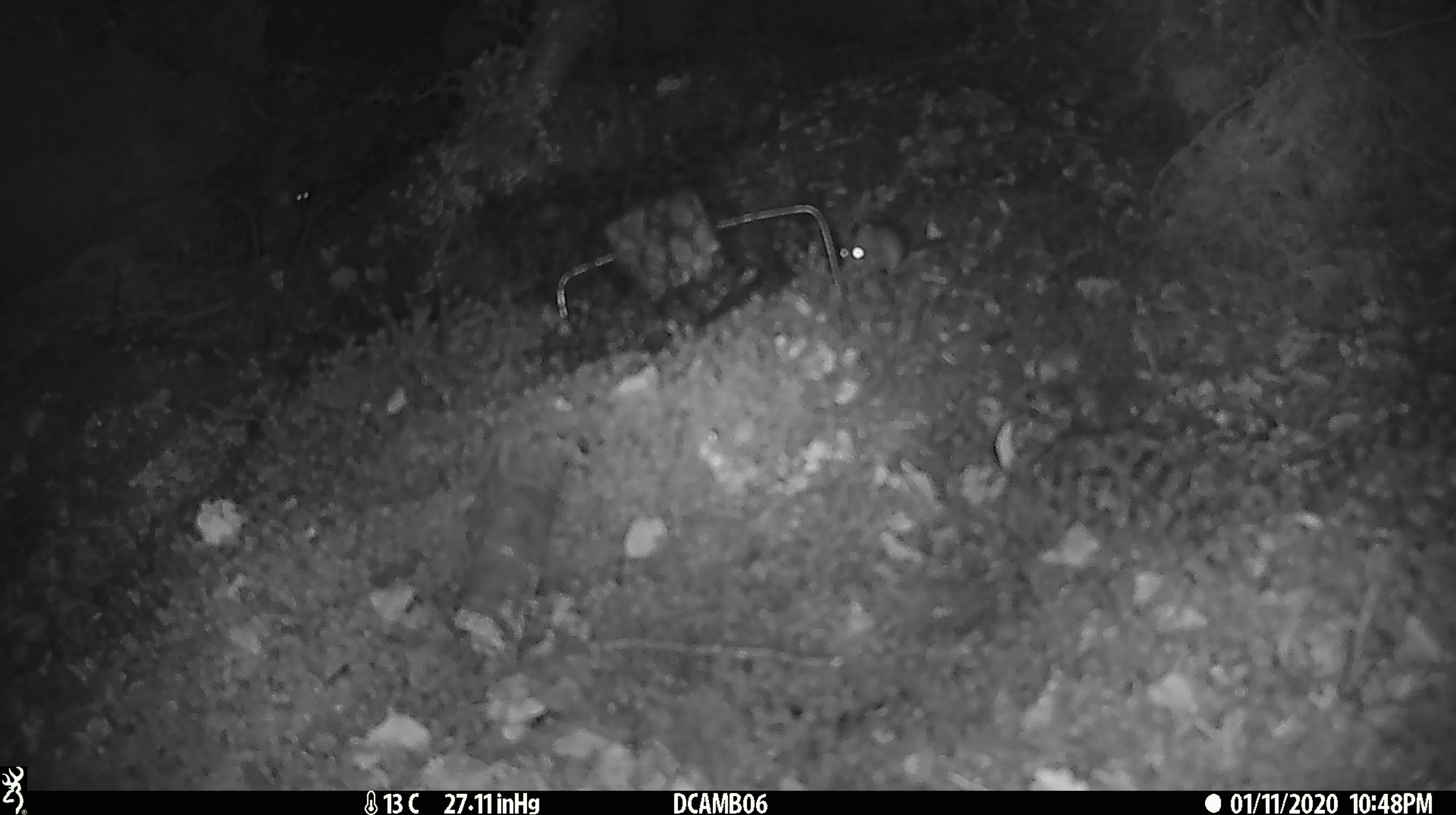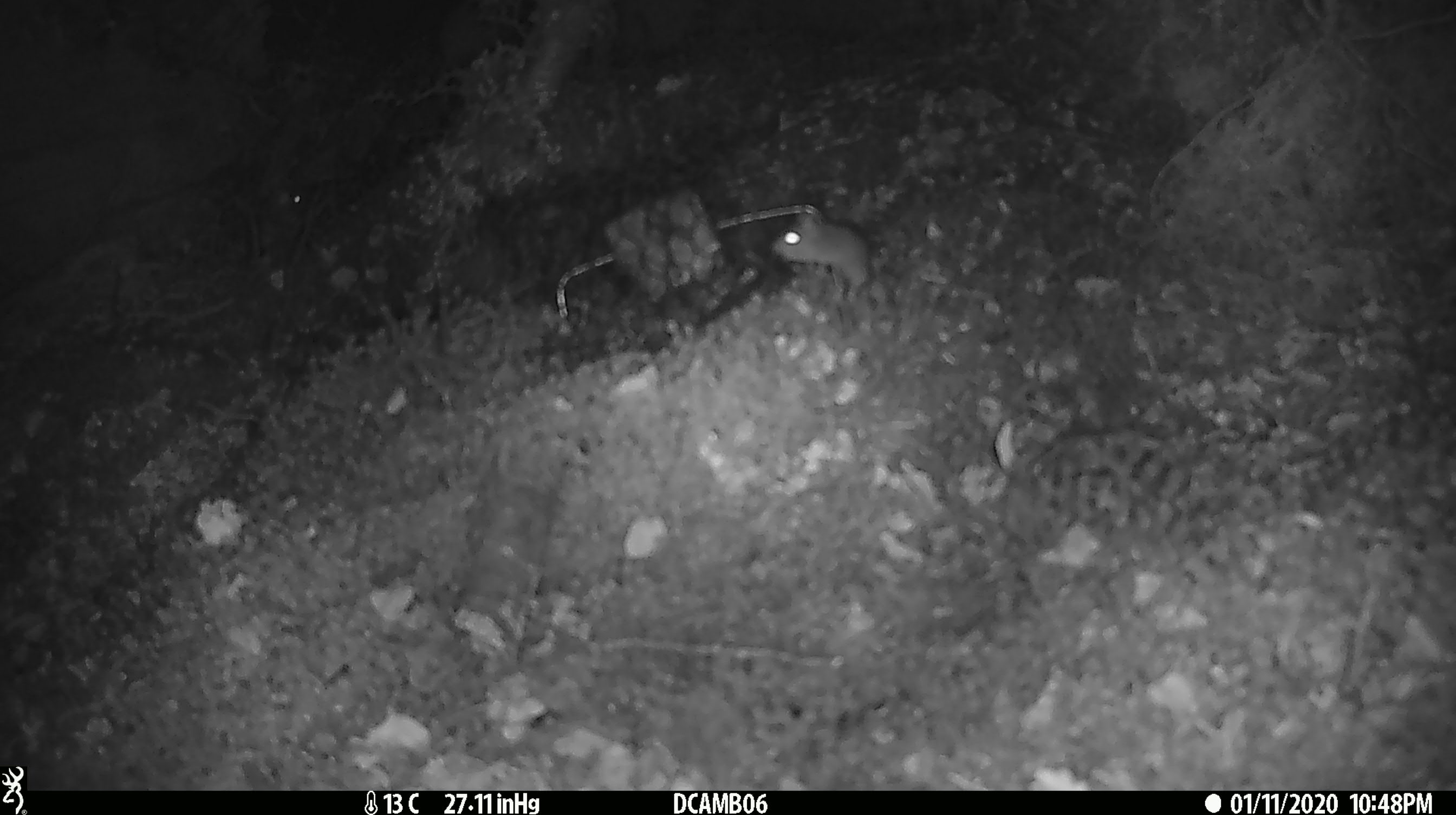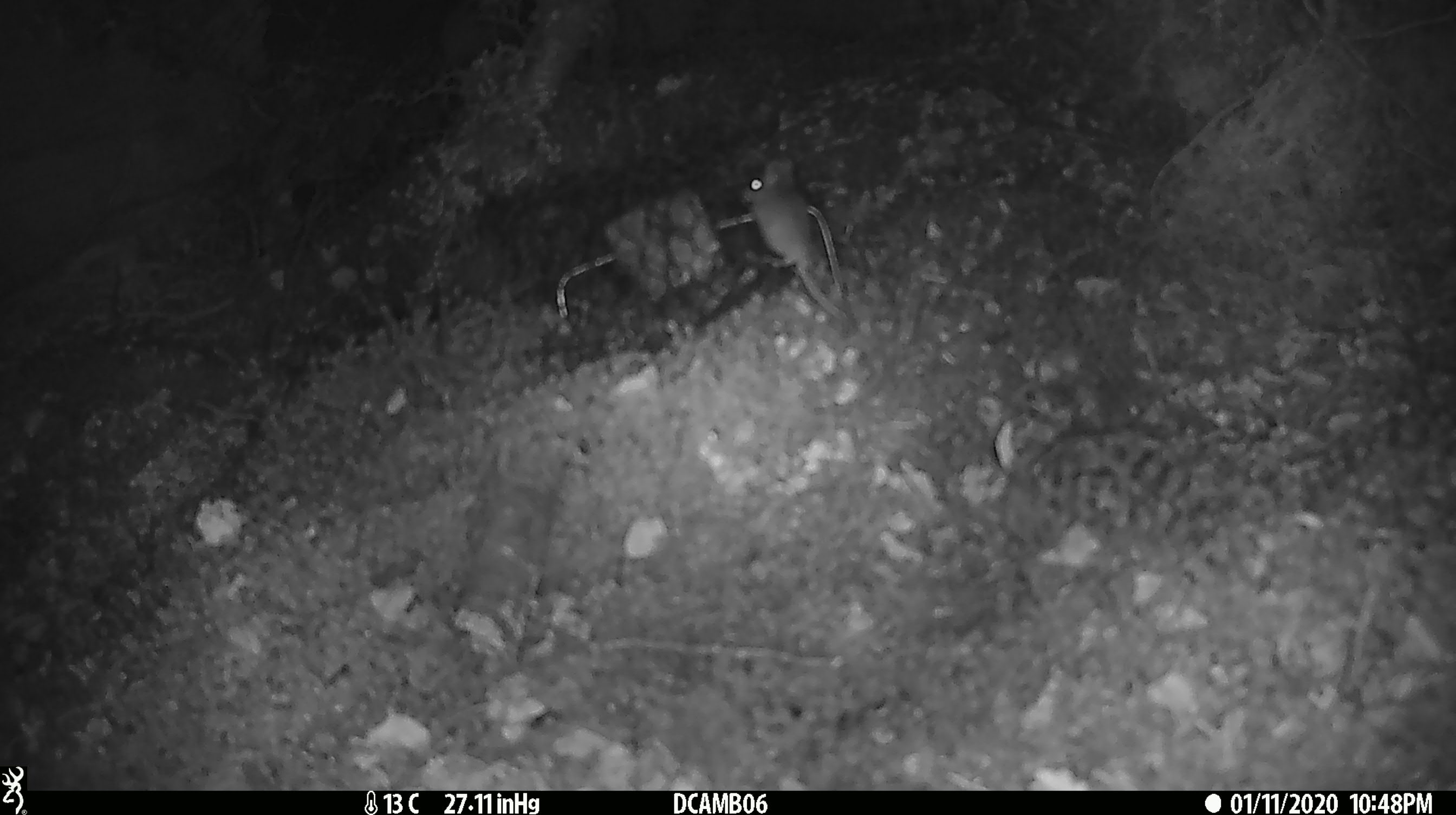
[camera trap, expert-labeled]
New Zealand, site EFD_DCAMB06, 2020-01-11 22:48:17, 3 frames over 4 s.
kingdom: Animalia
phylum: Chordata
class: Mammalia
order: Rodentia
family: Muridae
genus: Mus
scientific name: Mus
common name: mouse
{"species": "mouse (Mus)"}